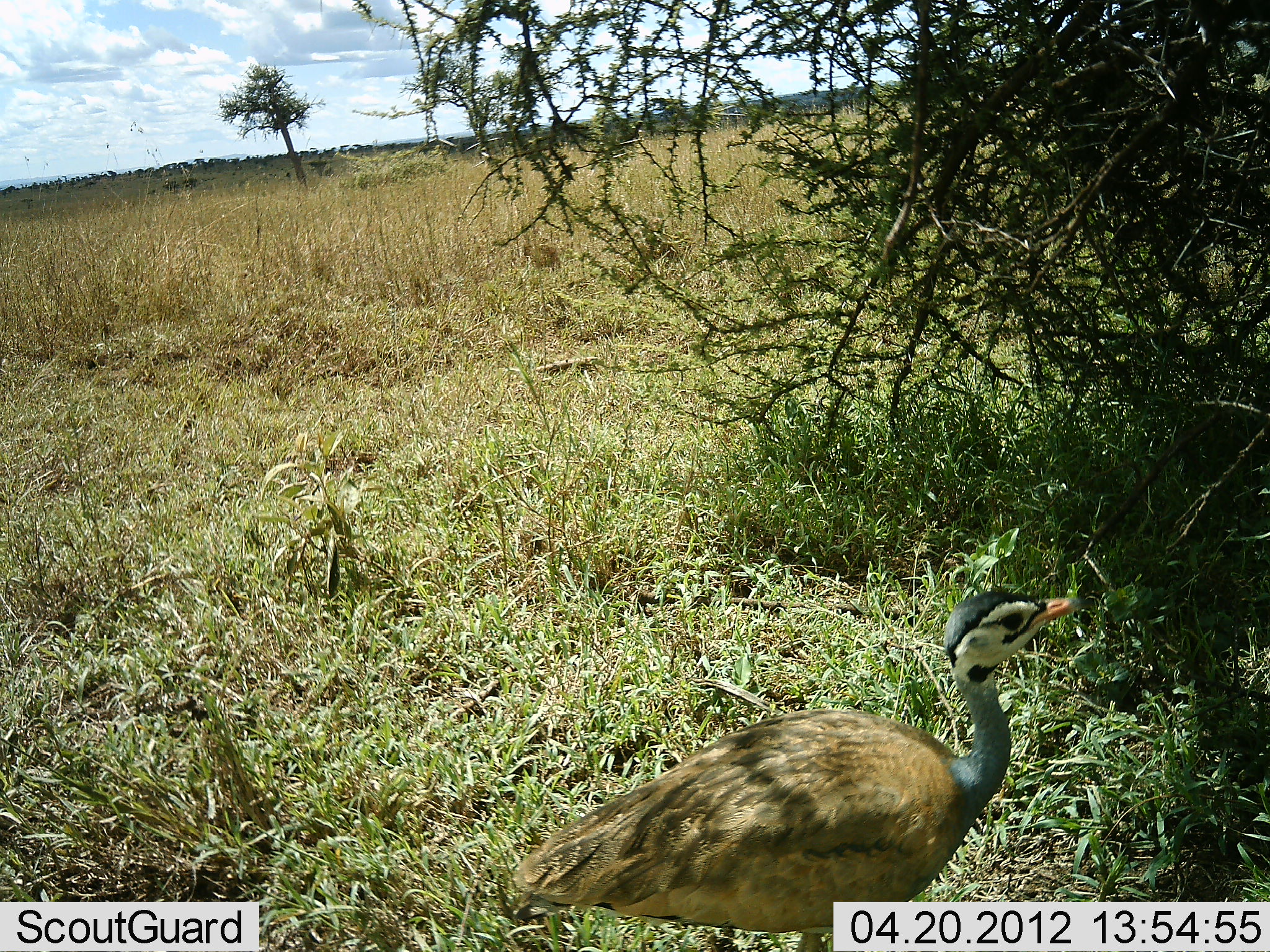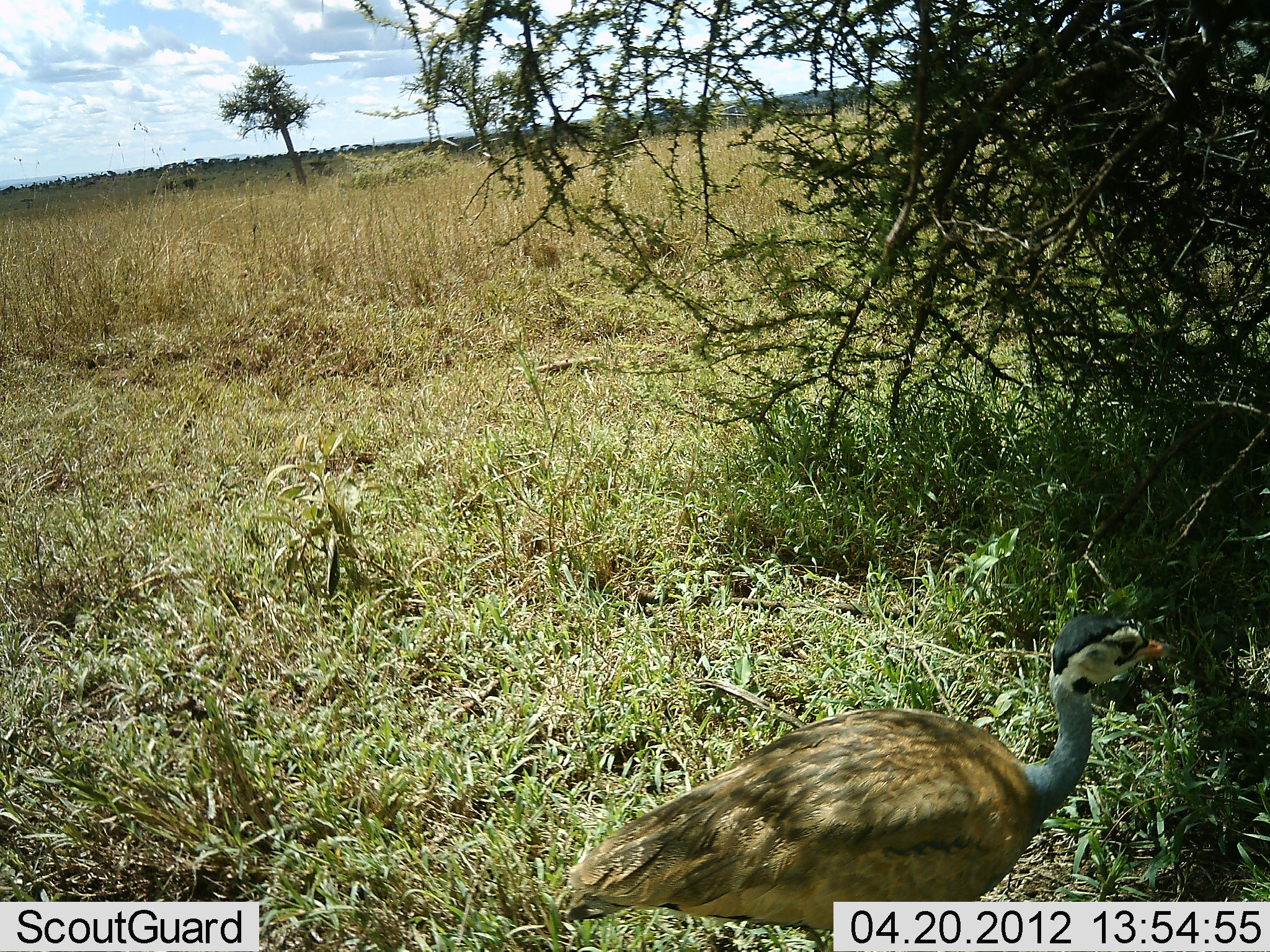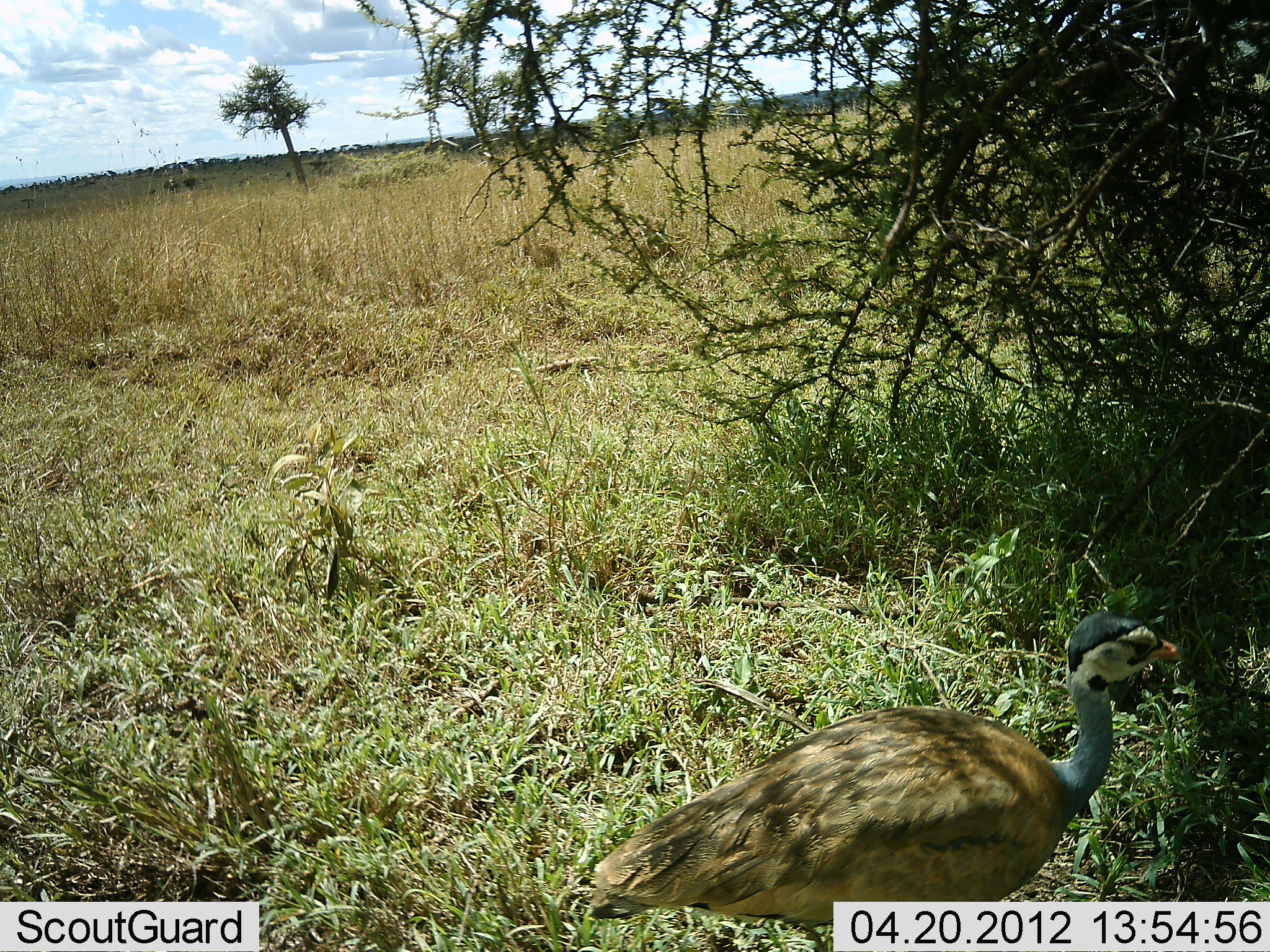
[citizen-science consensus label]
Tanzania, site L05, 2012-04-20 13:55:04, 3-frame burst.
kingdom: Animalia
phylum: Chordata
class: Aves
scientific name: Aves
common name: bird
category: otherbird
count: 1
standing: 47%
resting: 0%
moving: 65%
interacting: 0%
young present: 0%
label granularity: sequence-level